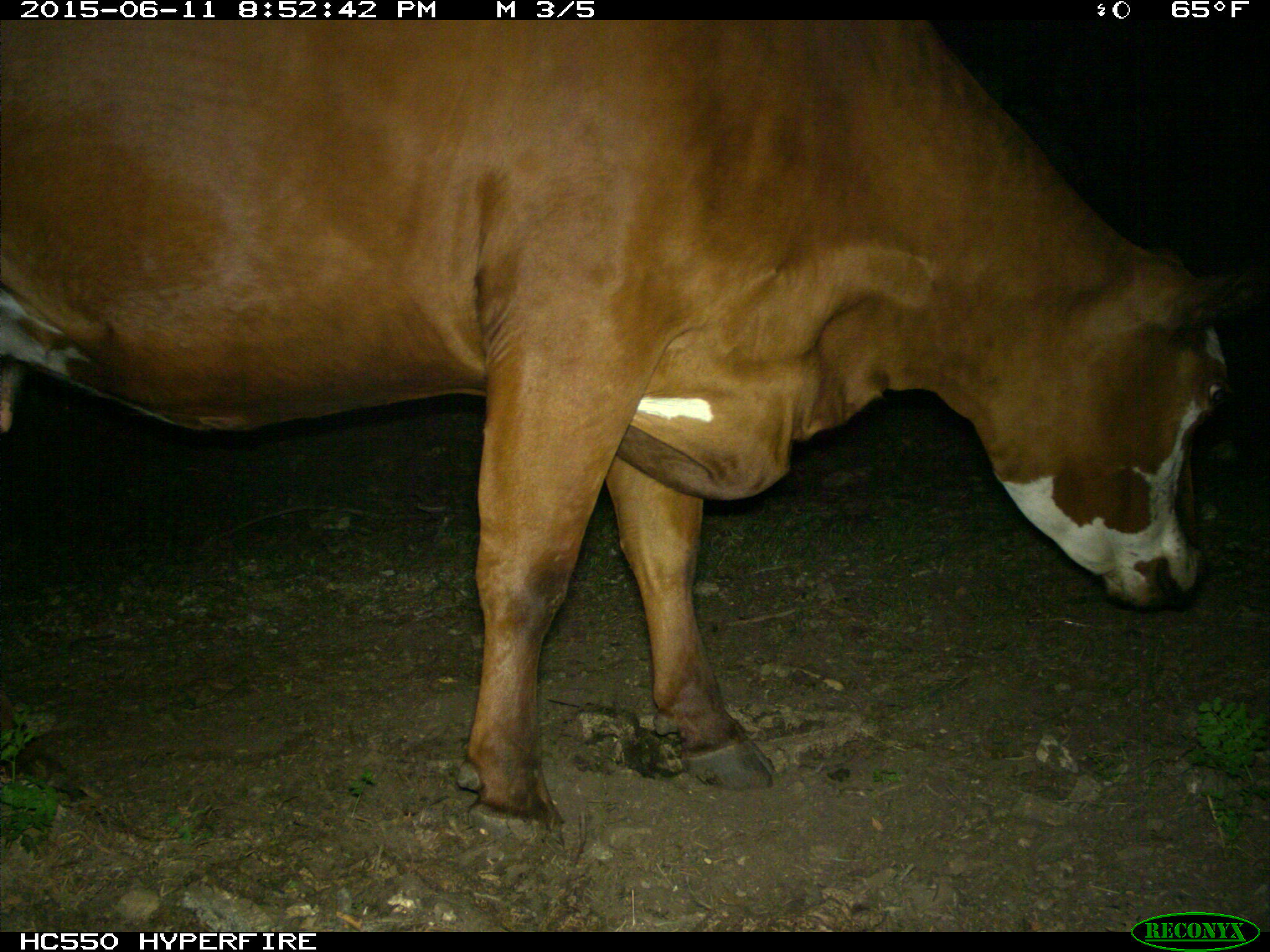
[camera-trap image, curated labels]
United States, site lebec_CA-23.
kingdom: Animalia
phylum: Chordata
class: Mammalia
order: Artiodactyla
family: Bovidae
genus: Bos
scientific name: Bos taurus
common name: domestic cow